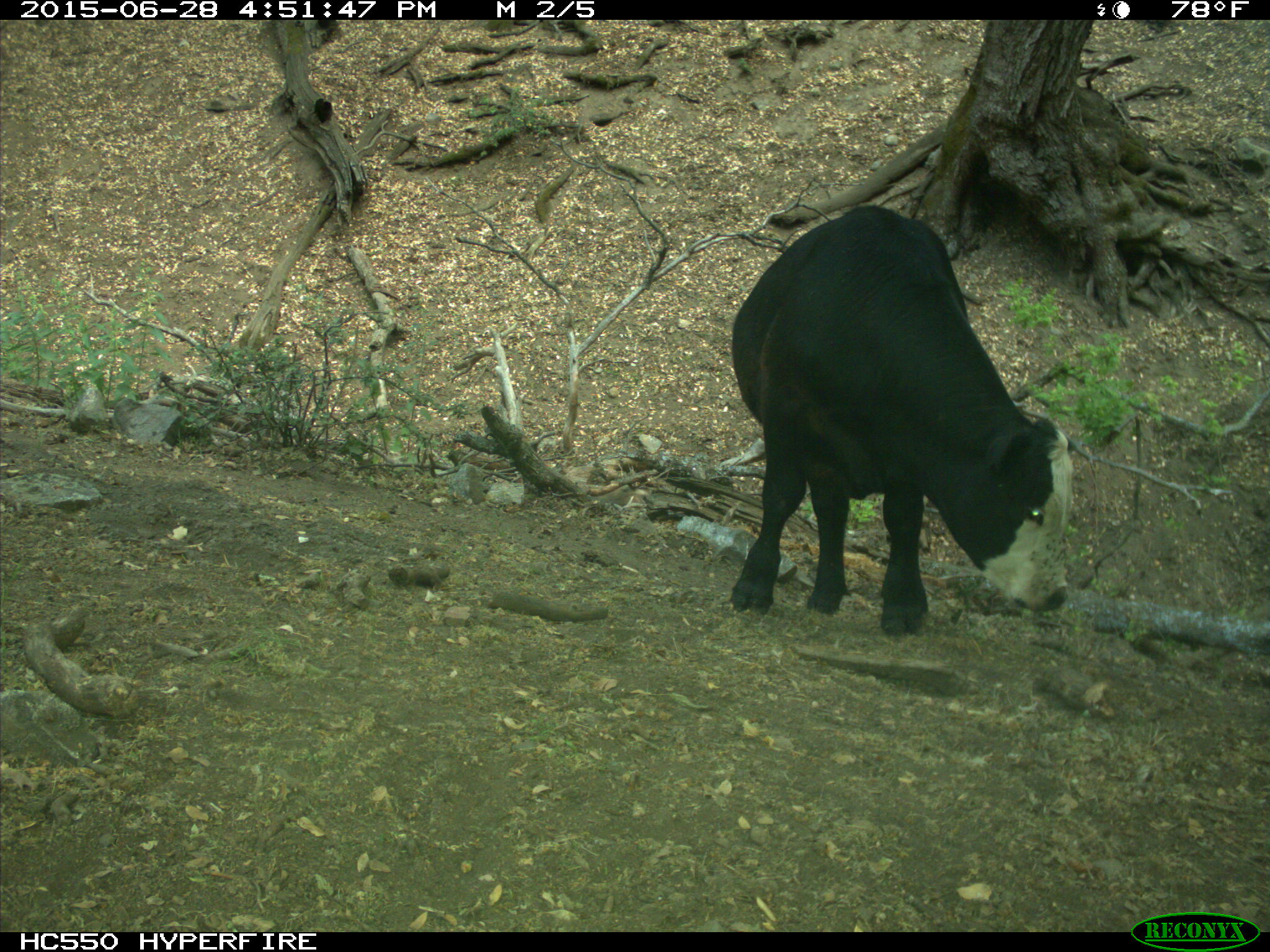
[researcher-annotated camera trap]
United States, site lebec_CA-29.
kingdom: Animalia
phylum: Chordata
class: Mammalia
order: Artiodactyla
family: Bovidae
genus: Bos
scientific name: Bos taurus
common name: domestic cow